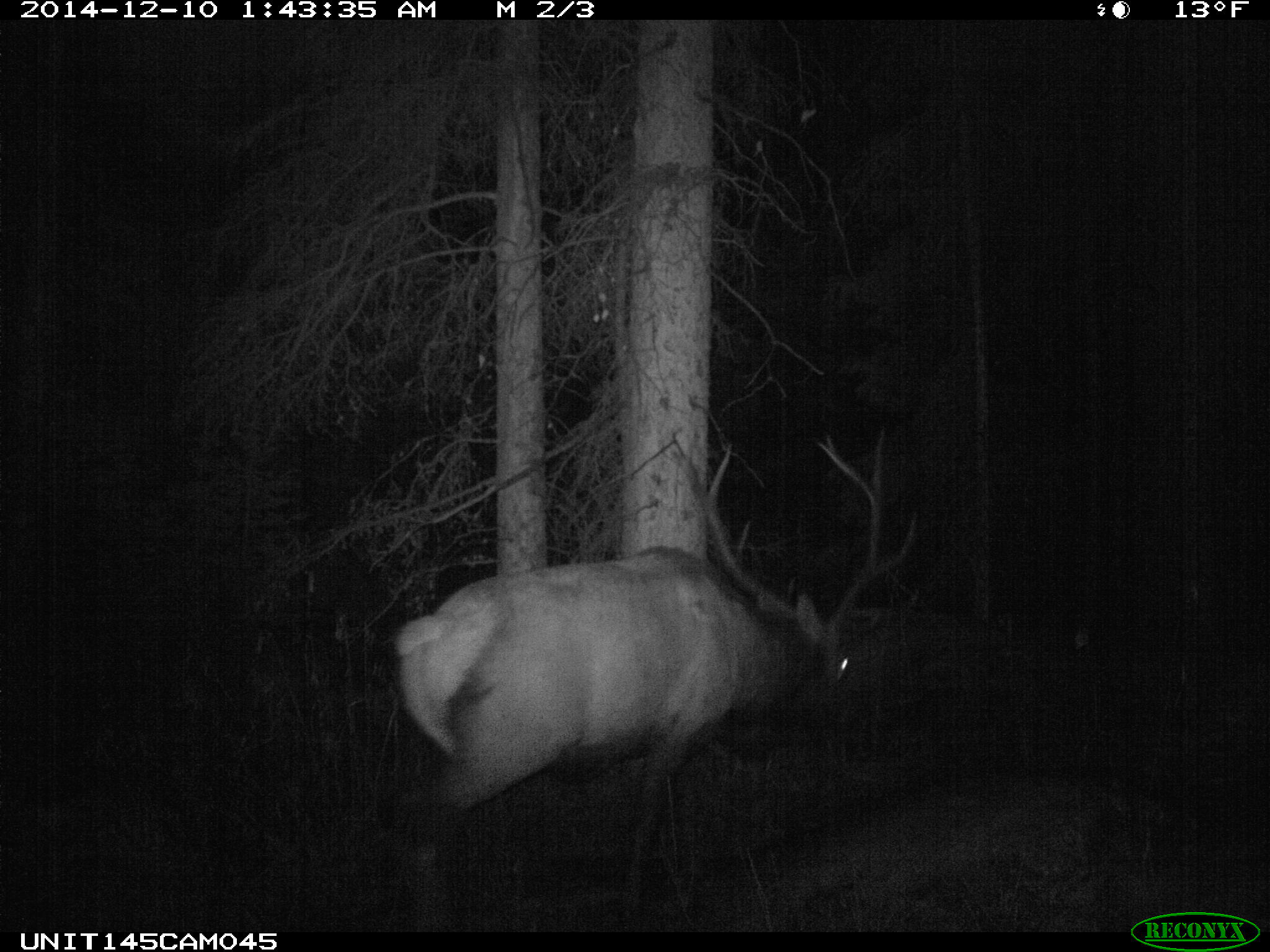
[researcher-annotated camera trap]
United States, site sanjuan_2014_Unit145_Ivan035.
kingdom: Animalia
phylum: Chordata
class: Mammalia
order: Artiodactyla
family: Cervidae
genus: Cervus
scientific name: Cervus elaphus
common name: red deer